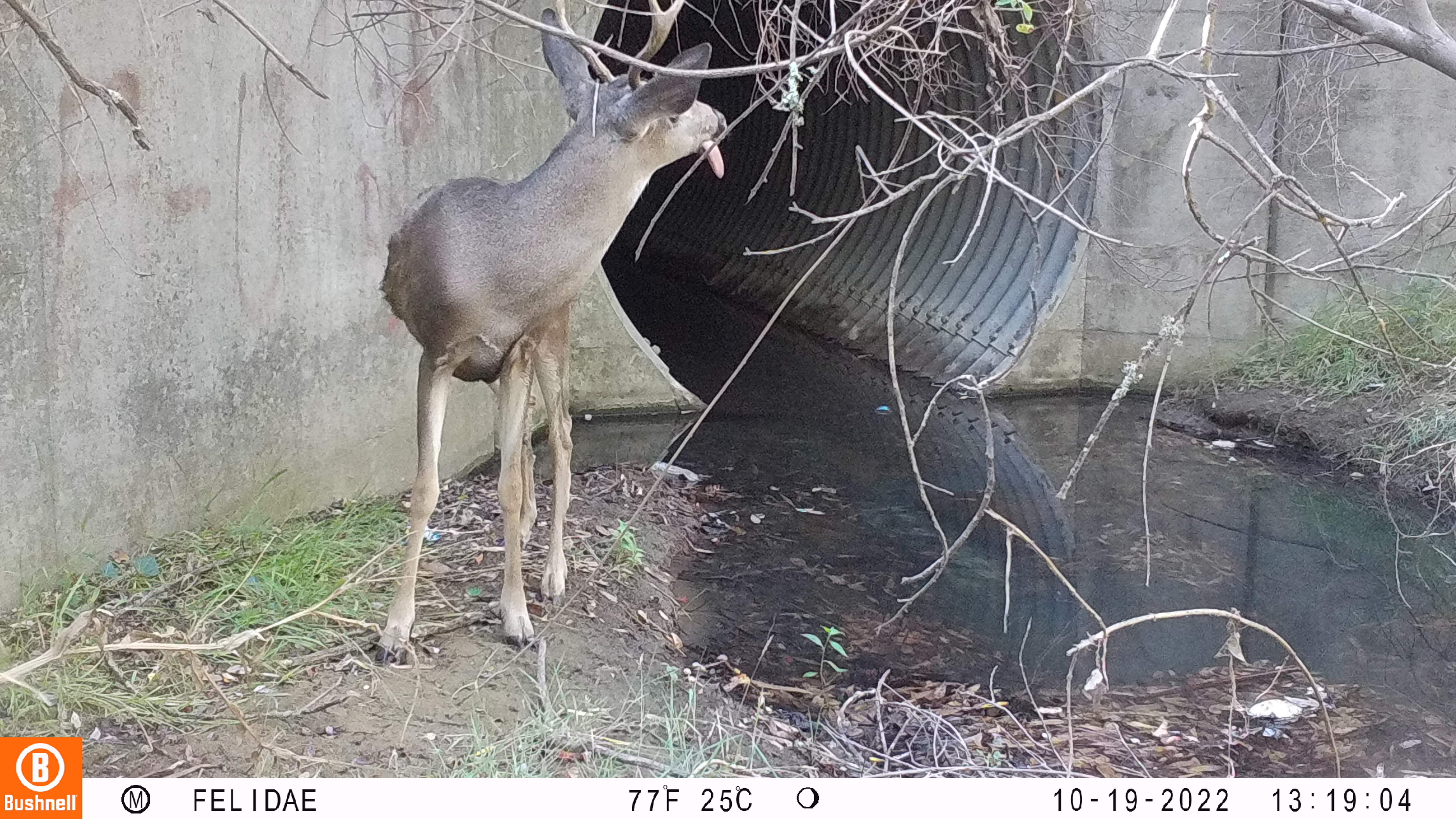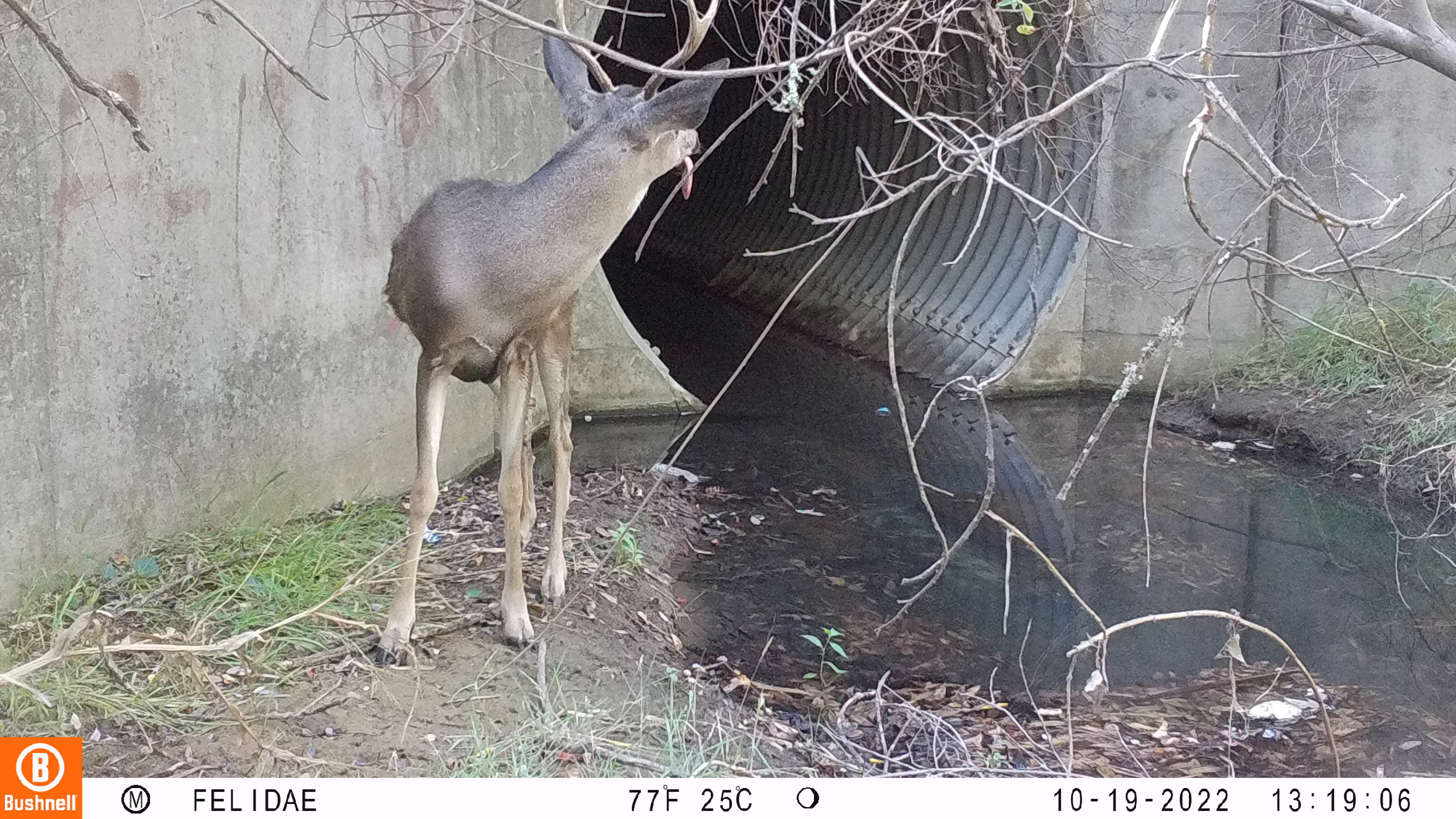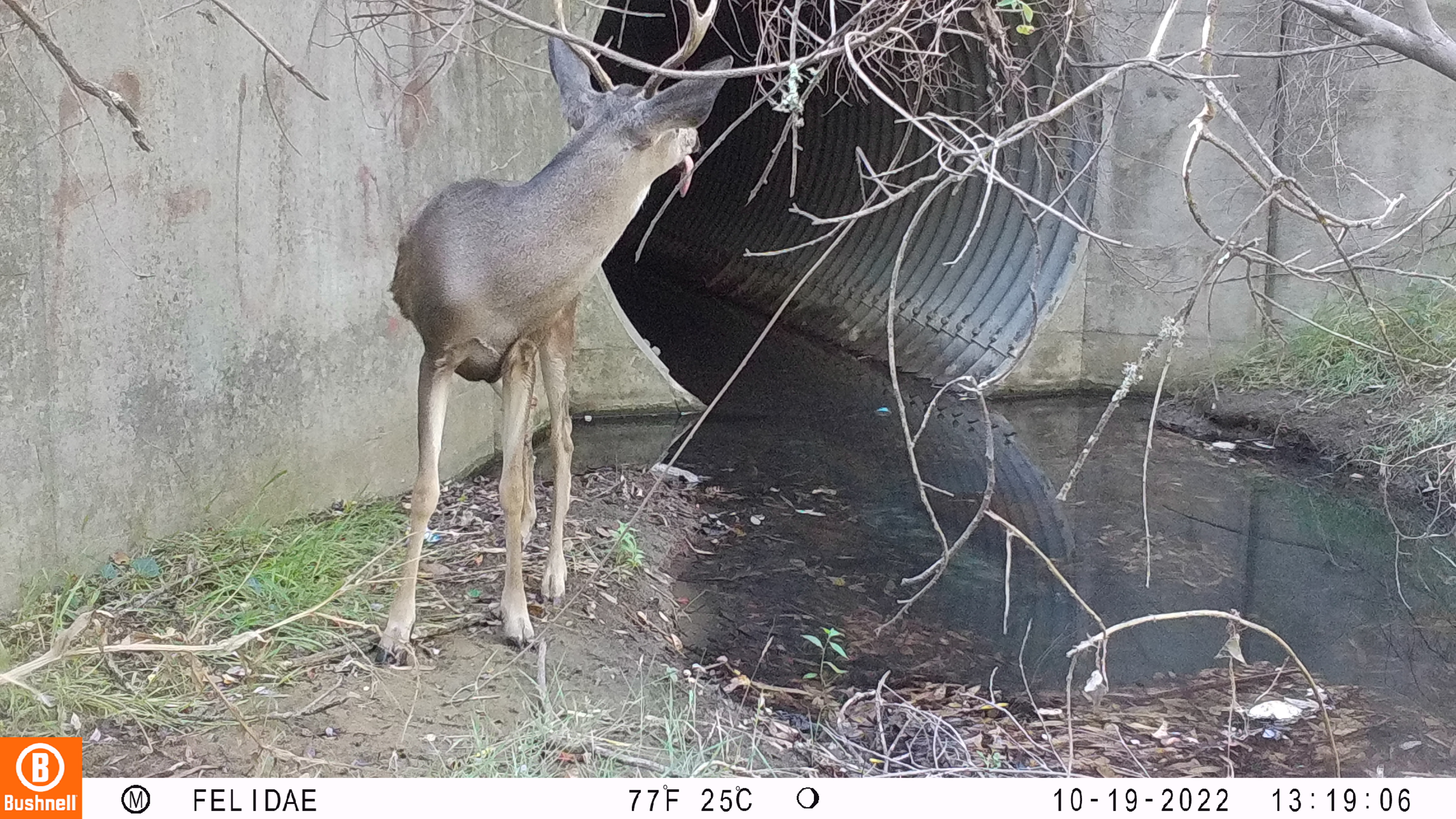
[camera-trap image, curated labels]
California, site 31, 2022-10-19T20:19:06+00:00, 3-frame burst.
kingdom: Animalia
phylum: Chordata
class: Mammalia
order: Artiodactyla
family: Cervidae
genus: Odocoileus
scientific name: Odocoileus hemionus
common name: mule deer